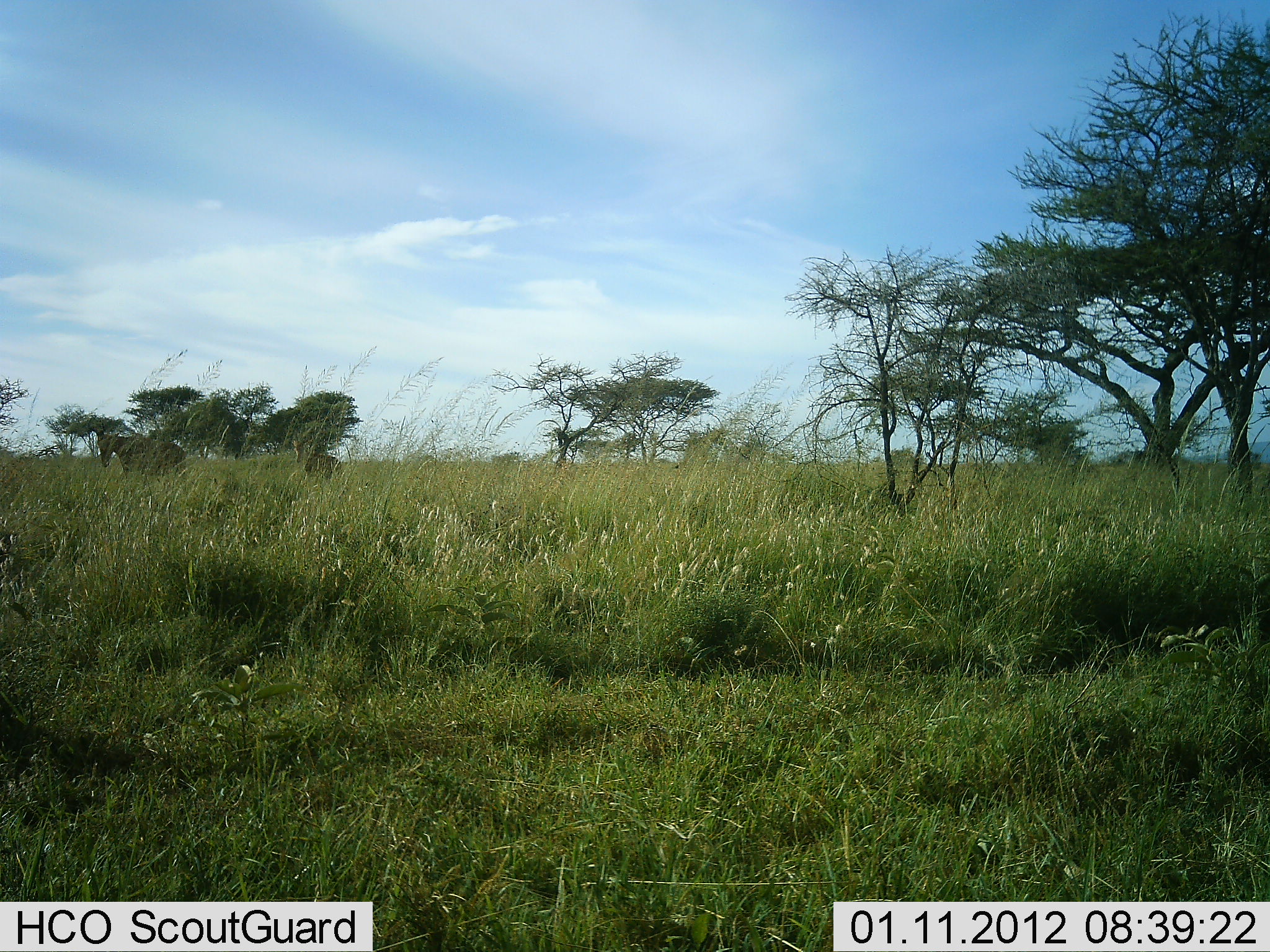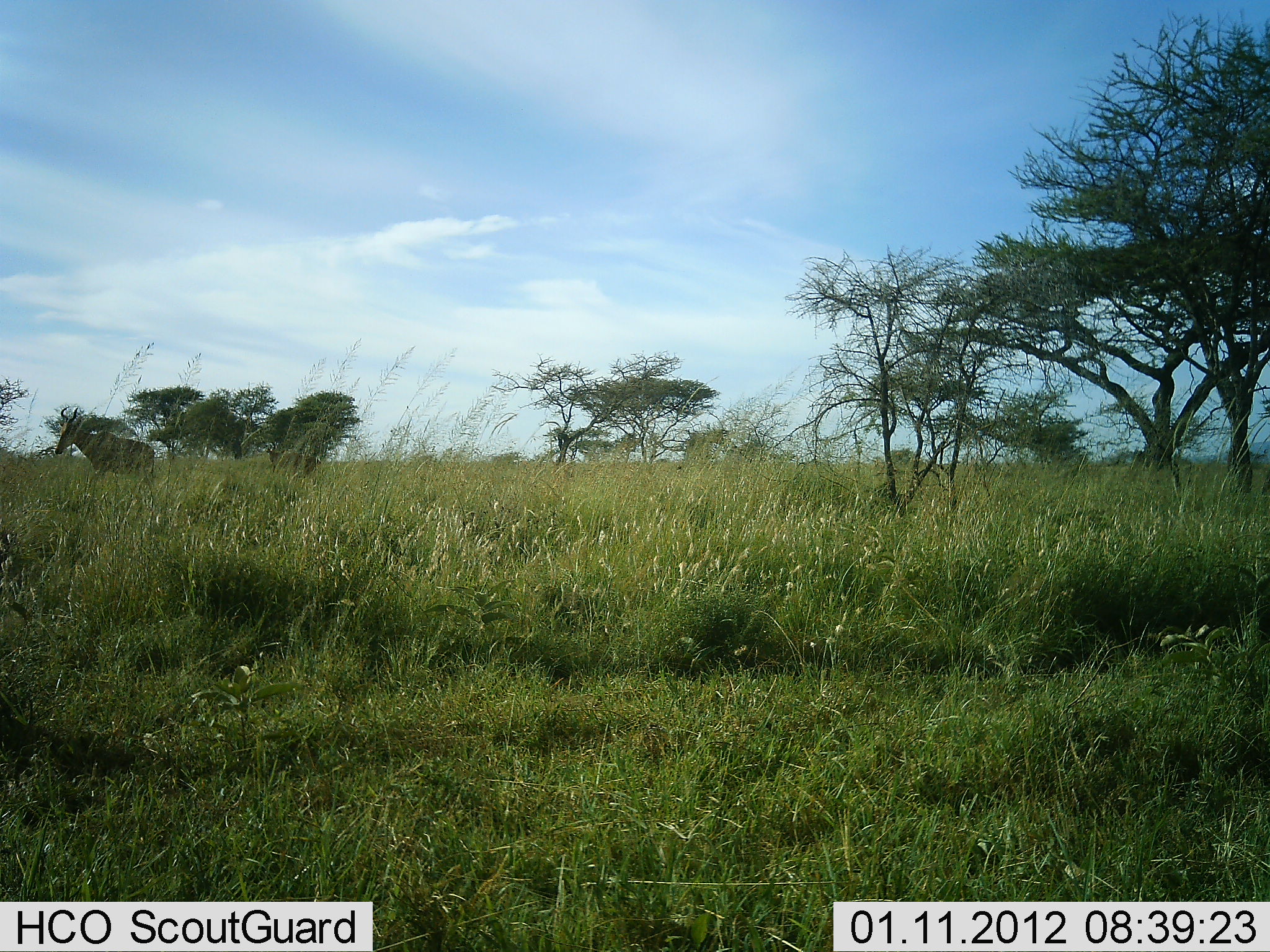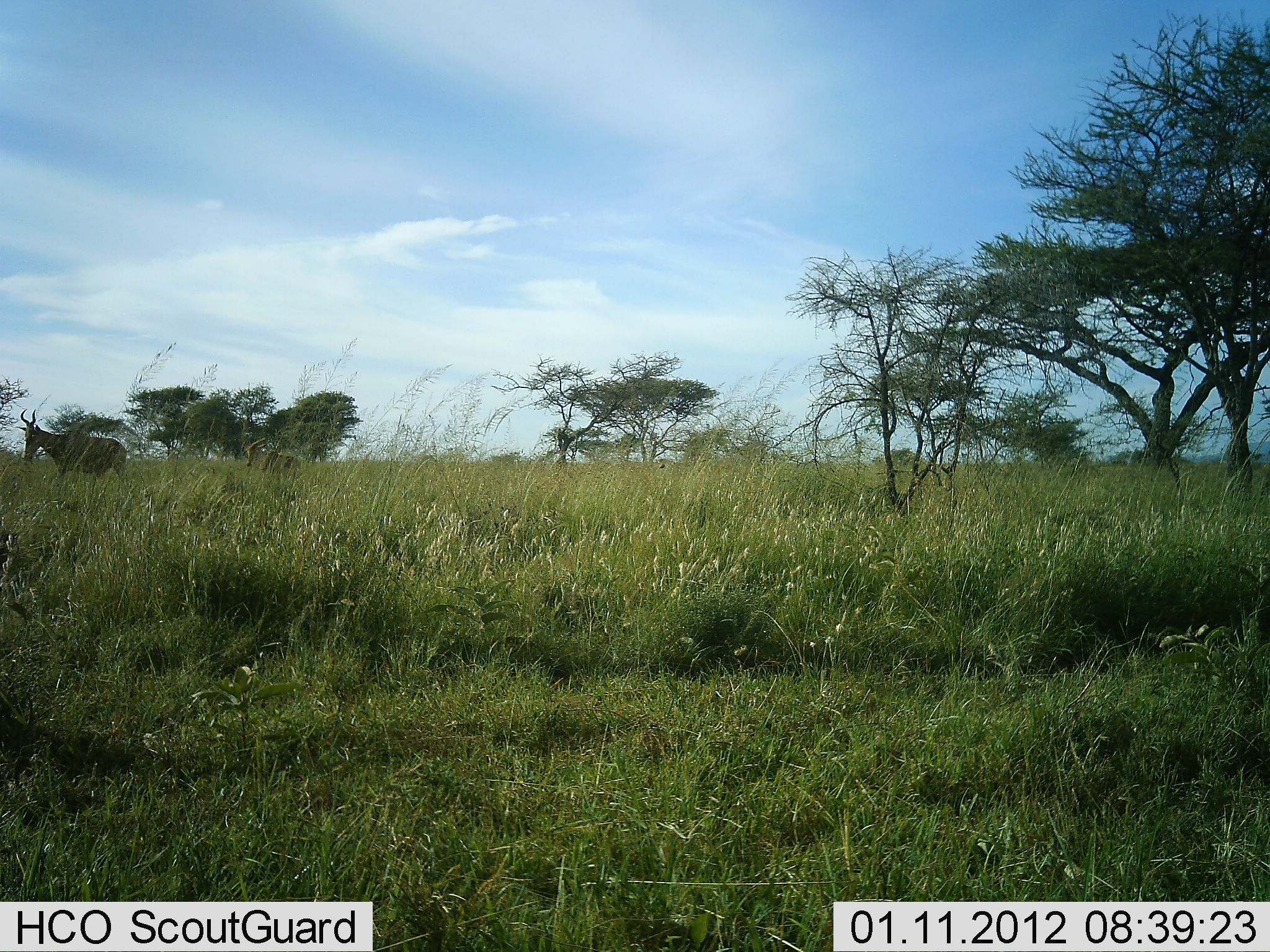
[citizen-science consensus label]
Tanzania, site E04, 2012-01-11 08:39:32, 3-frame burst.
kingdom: Animalia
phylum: Chordata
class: Mammalia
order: Artiodactyla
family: Bovidae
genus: Alcelaphus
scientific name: Alcelaphus buselaphus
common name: hartebeest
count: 2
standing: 0%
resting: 0%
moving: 100%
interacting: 0%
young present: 24%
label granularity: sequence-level